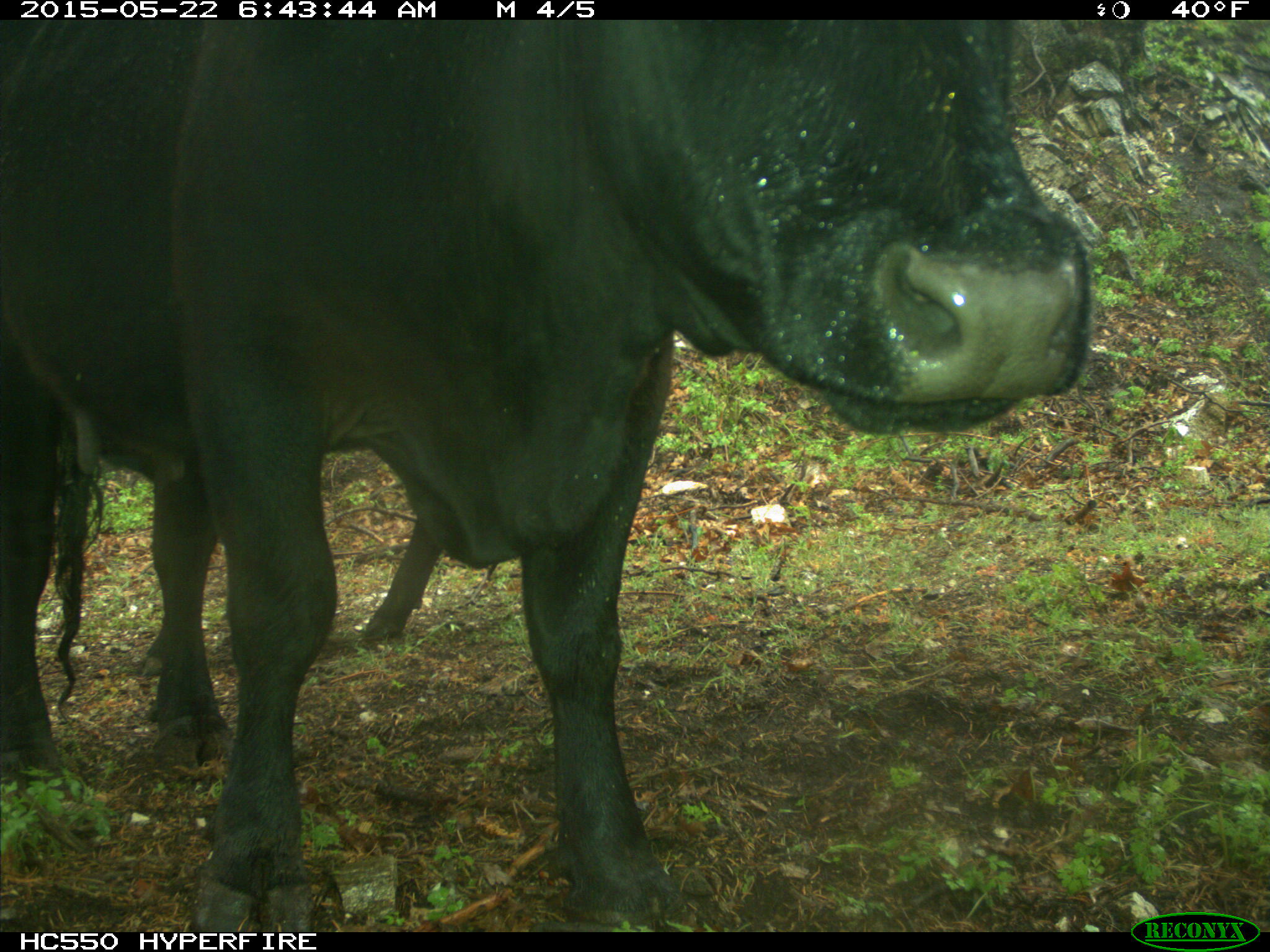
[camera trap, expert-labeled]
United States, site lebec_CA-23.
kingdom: Animalia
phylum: Chordata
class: Mammalia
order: Artiodactyla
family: Bovidae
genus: Bos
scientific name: Bos taurus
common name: domestic cow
Bos taurus (domestic cow).